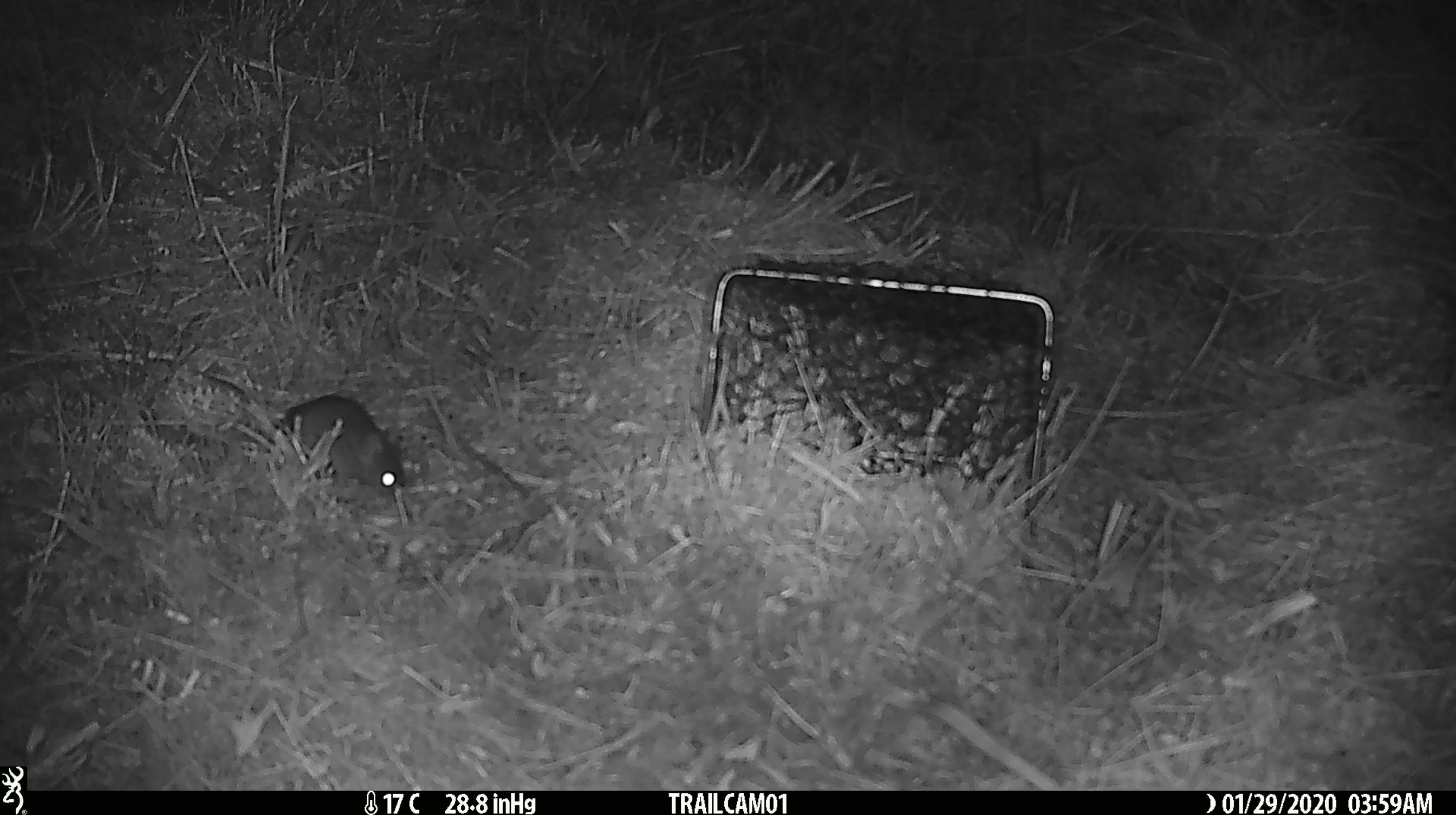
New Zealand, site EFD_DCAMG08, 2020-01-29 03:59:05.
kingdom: Animalia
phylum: Chordata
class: Mammalia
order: Rodentia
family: Muridae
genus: Mus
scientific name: Mus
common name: mouse